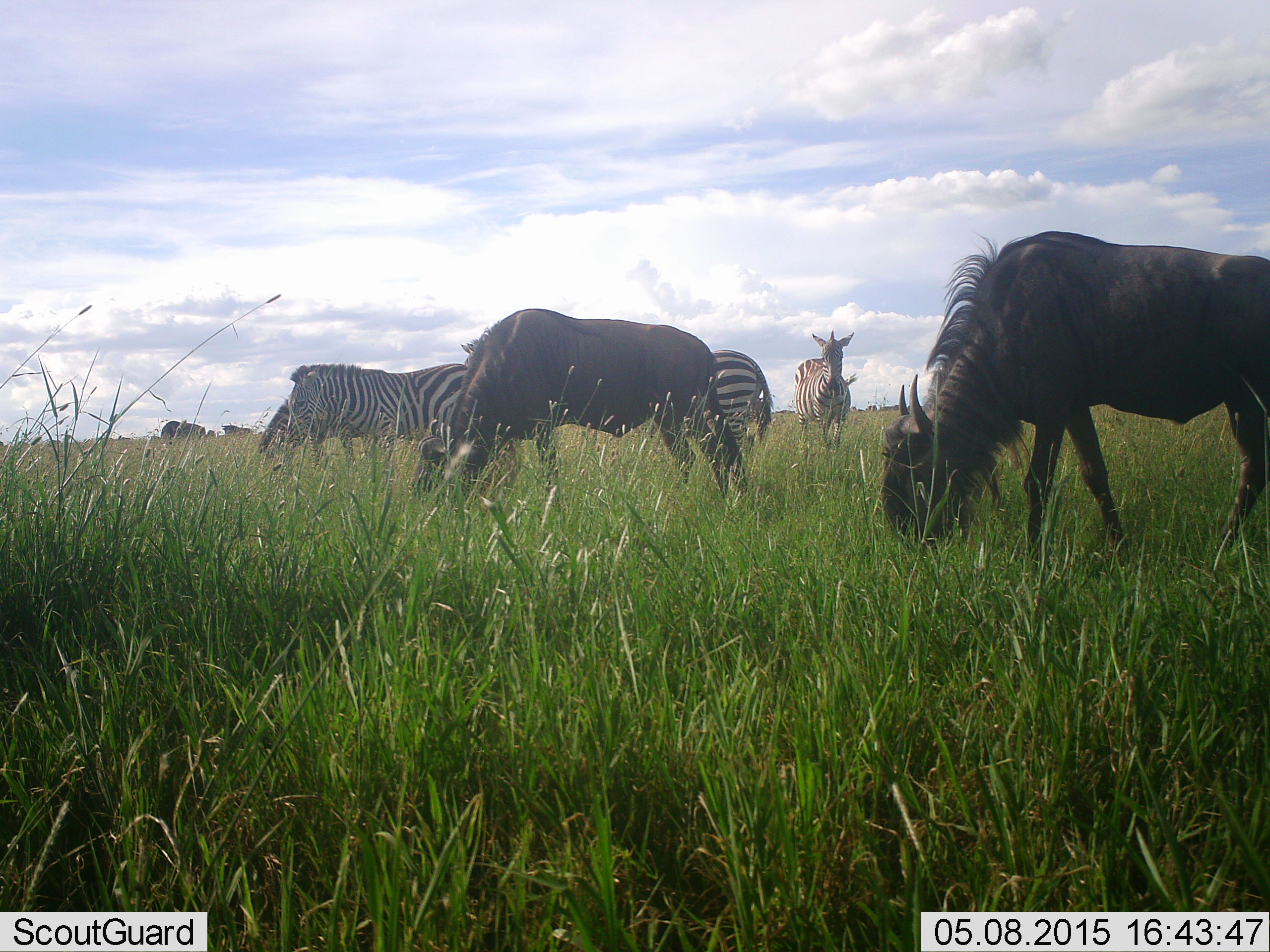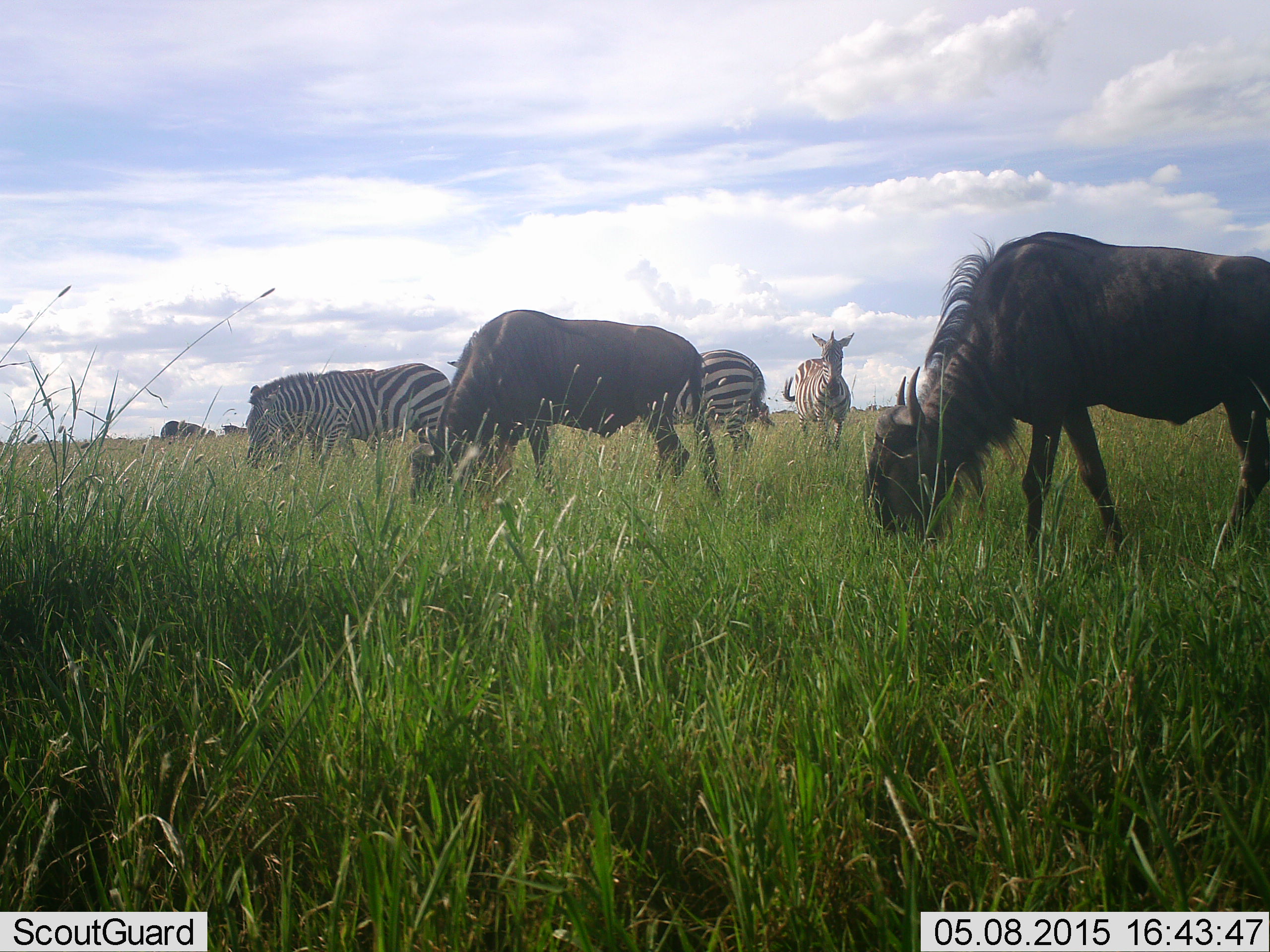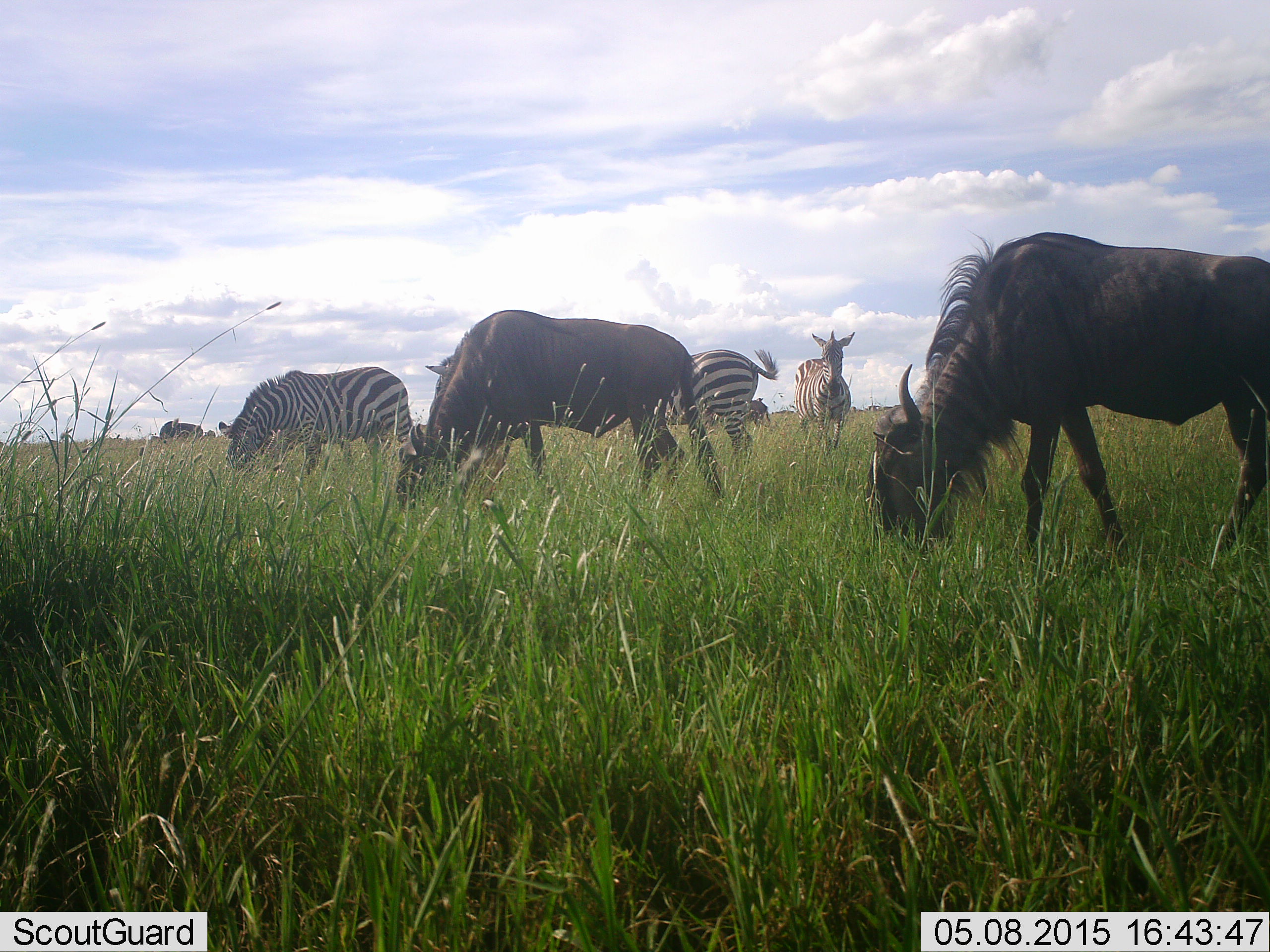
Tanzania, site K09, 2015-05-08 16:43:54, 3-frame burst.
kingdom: Animalia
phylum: Chordata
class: Mammalia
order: Artiodactyla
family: Bovidae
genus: Connochaetes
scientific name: Connochaetes taurinus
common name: blue wildebeest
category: wildebeest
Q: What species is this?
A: Wildebeest (blue wildebeest) (Connochaetes taurinus).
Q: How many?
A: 2.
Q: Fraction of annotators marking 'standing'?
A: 20%.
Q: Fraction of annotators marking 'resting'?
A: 0%.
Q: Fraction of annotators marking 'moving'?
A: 0%.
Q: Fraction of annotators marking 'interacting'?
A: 0%.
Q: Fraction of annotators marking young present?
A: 0%.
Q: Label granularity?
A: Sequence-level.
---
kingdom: Animalia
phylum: Chordata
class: Mammalia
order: Perissodactyla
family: Equidae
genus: Equus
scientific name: Equus quagga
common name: plains zebra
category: zebra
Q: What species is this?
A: Zebra (plains zebra) (Equus quagga).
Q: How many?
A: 3.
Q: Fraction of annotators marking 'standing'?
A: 82%.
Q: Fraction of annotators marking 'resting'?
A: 0%.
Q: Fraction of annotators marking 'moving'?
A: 18%.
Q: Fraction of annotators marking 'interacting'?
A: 0%.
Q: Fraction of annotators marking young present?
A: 0%.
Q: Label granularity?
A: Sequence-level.